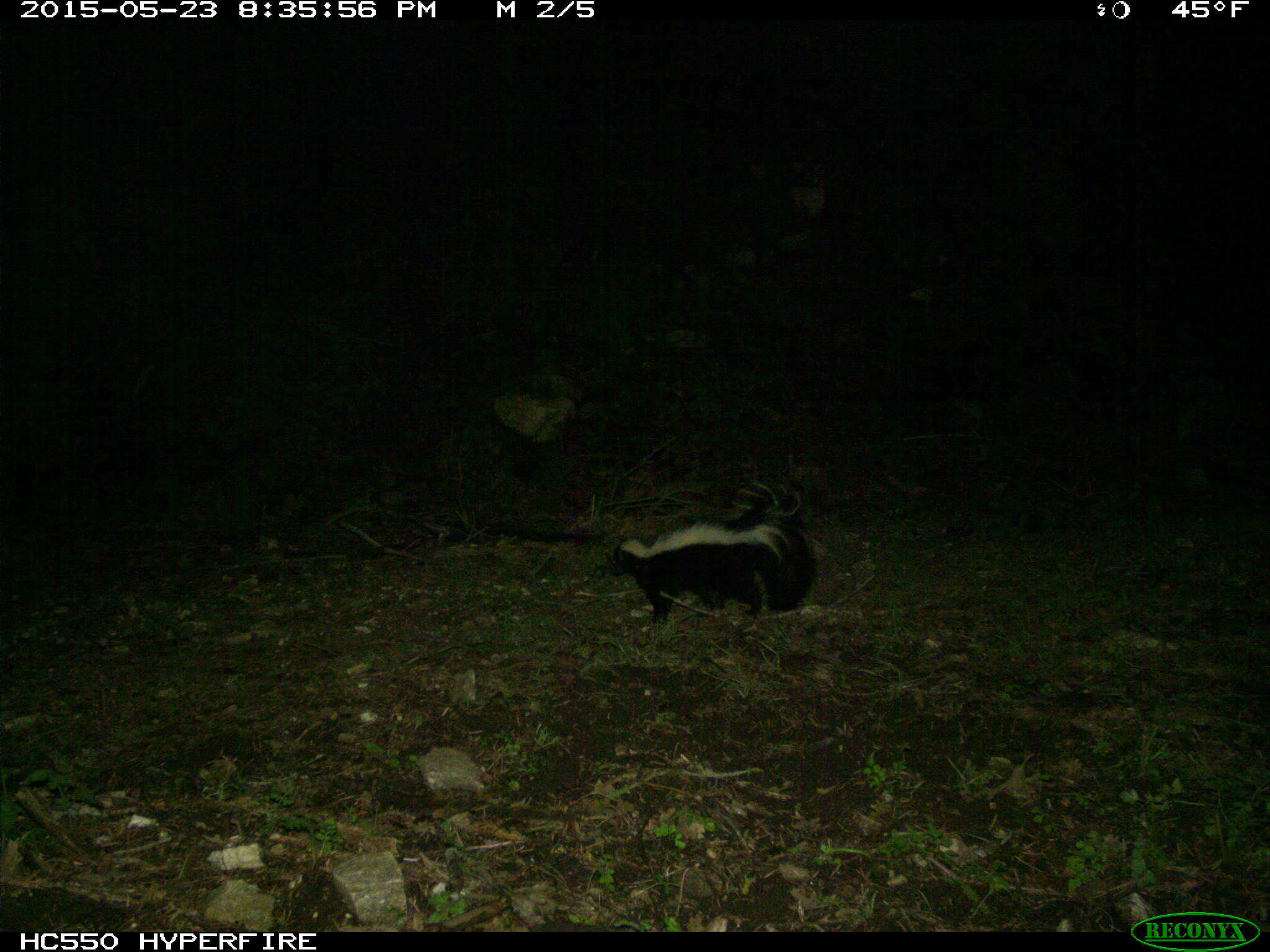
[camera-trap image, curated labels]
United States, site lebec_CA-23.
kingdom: Animalia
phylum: Chordata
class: Mammalia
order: Carnivora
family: Mephitidae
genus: Mephitis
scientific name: Mephitis mephitis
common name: striped skunk